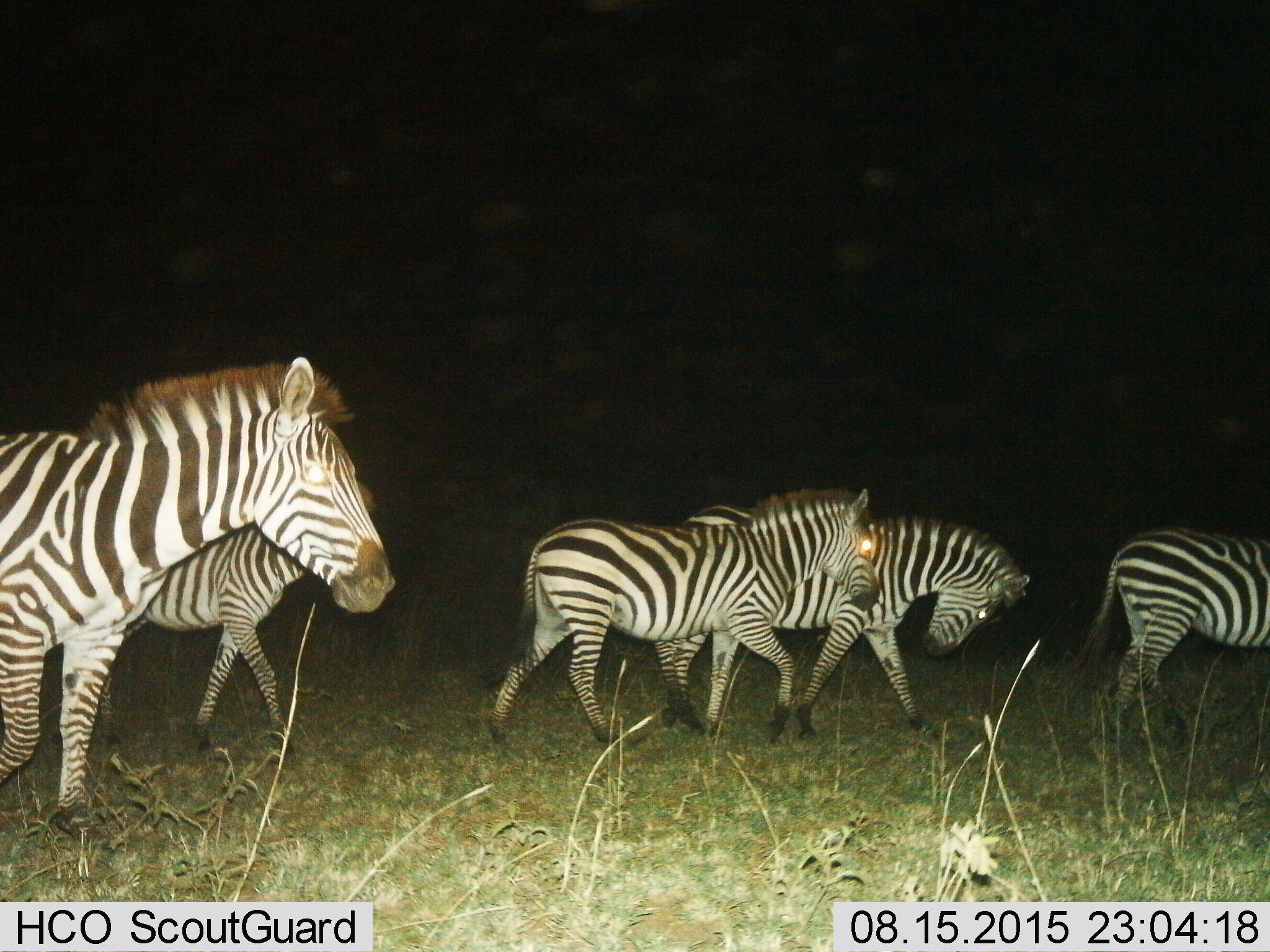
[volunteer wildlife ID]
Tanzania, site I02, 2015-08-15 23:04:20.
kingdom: Animalia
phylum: Chordata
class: Mammalia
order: Perissodactyla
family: Equidae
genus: Equus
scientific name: Equus quagga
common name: plains zebra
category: zebra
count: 5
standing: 10%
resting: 0%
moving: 100%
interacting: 0%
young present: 10%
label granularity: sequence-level